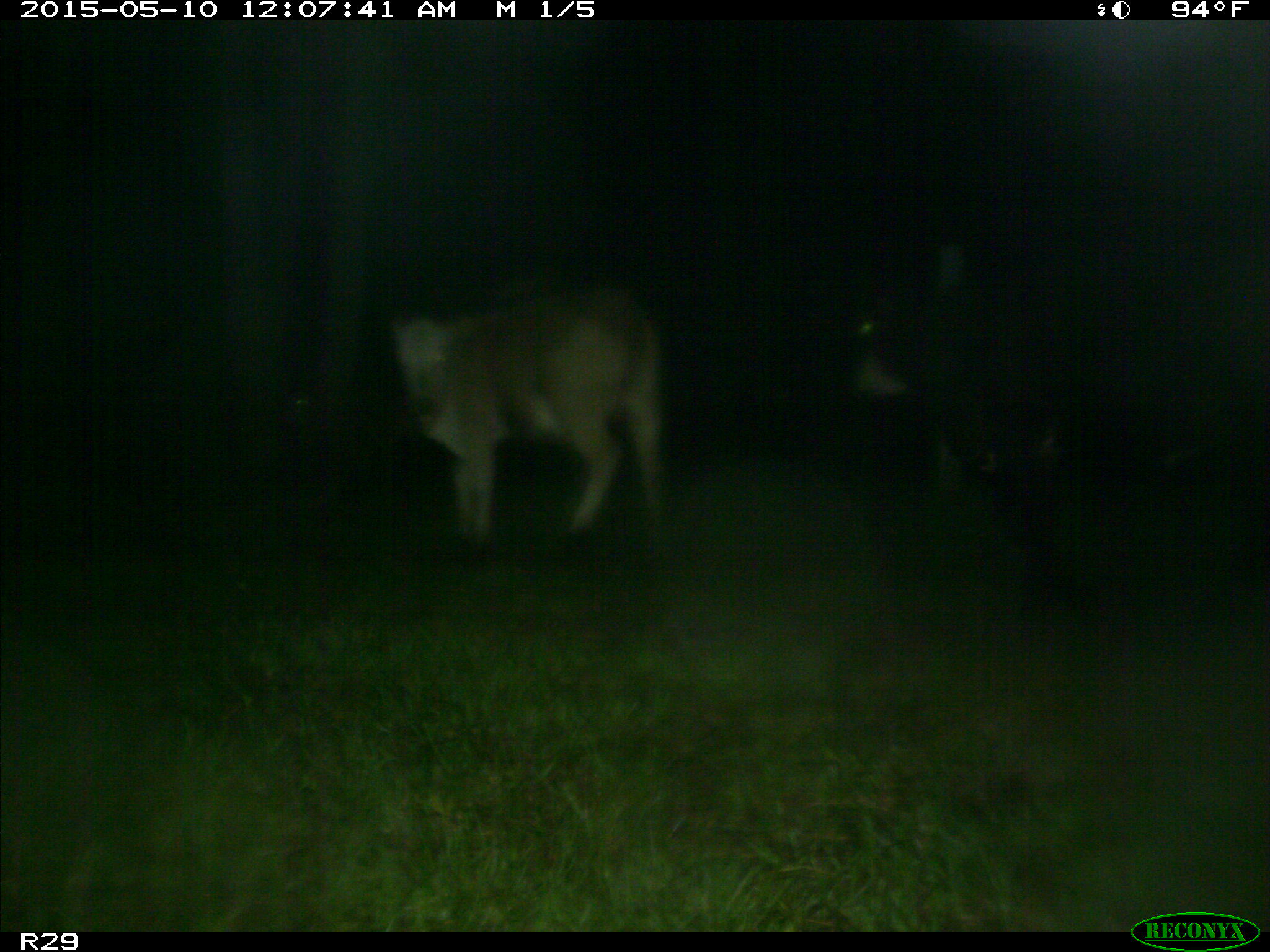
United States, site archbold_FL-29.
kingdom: Animalia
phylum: Chordata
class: Mammalia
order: Artiodactyla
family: Bovidae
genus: Bos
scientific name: Bos taurus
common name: domestic cow